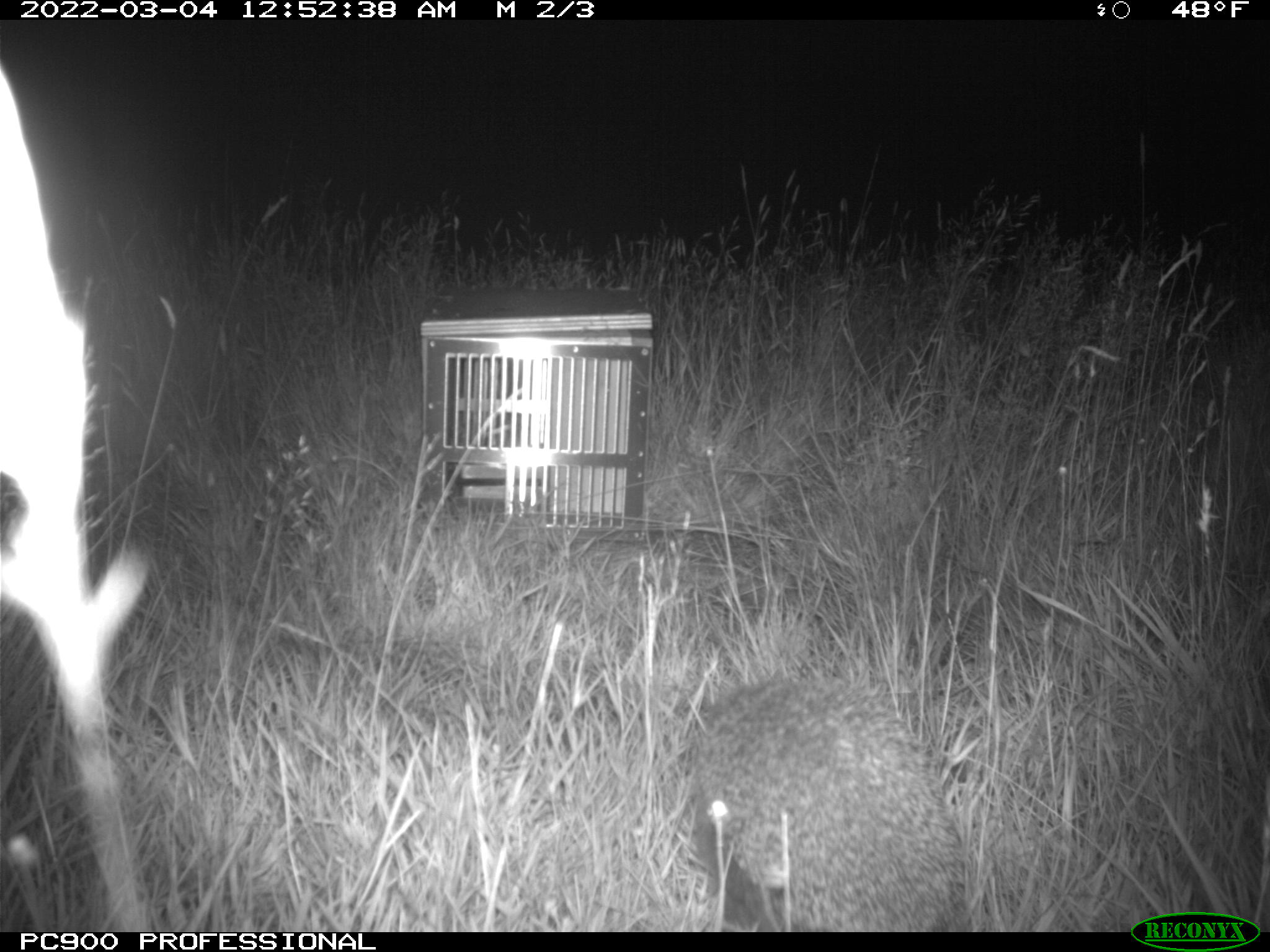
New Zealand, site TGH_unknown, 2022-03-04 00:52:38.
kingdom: Animalia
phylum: Chordata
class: Mammalia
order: Eulipotyphla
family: Erinaceidae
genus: Erinaceus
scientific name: Erinaceus europaeus europaeus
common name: european hedgehog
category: hedgehog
Hedgehog (european hedgehog) (Erinaceus europaeus europaeus).